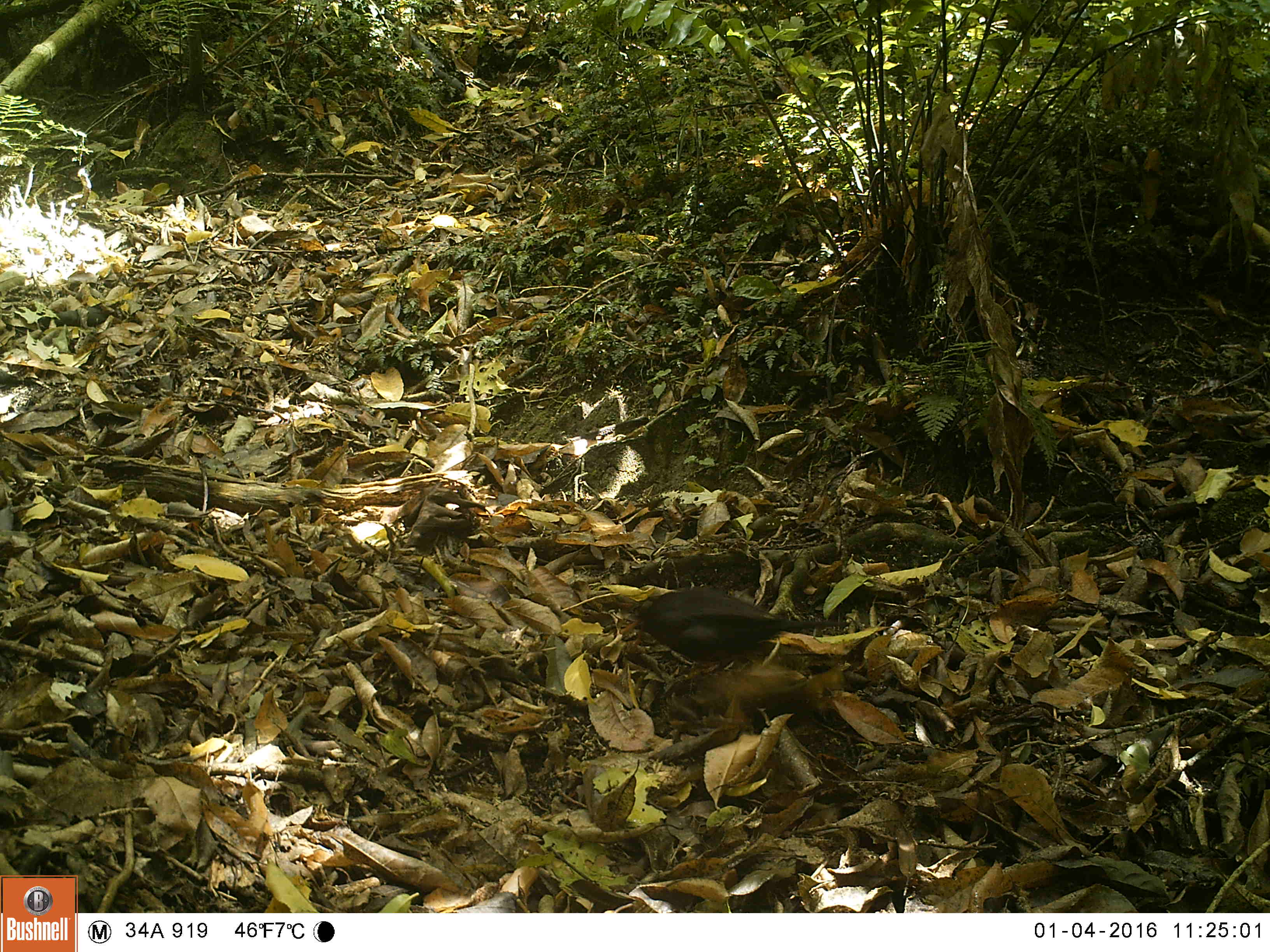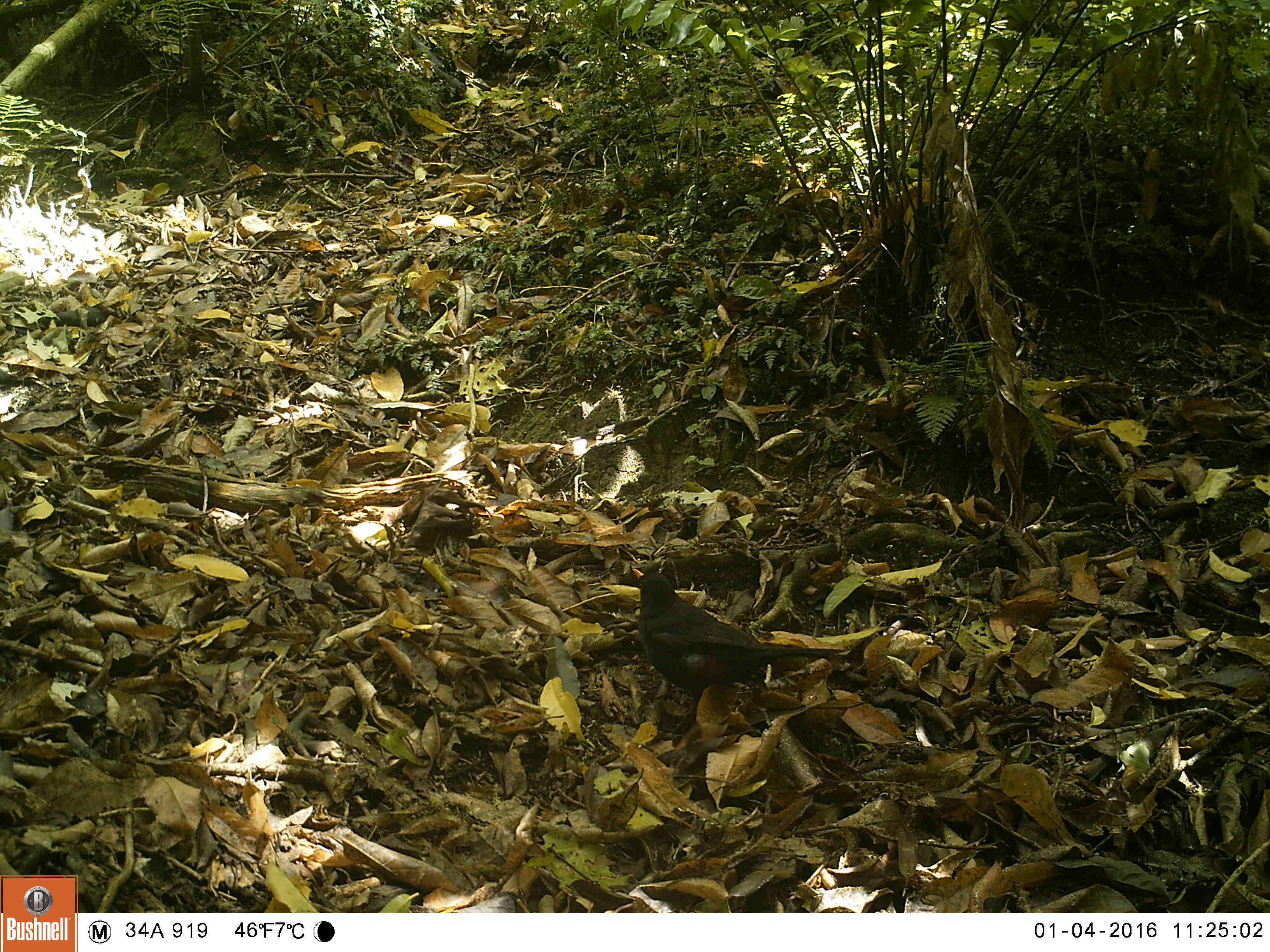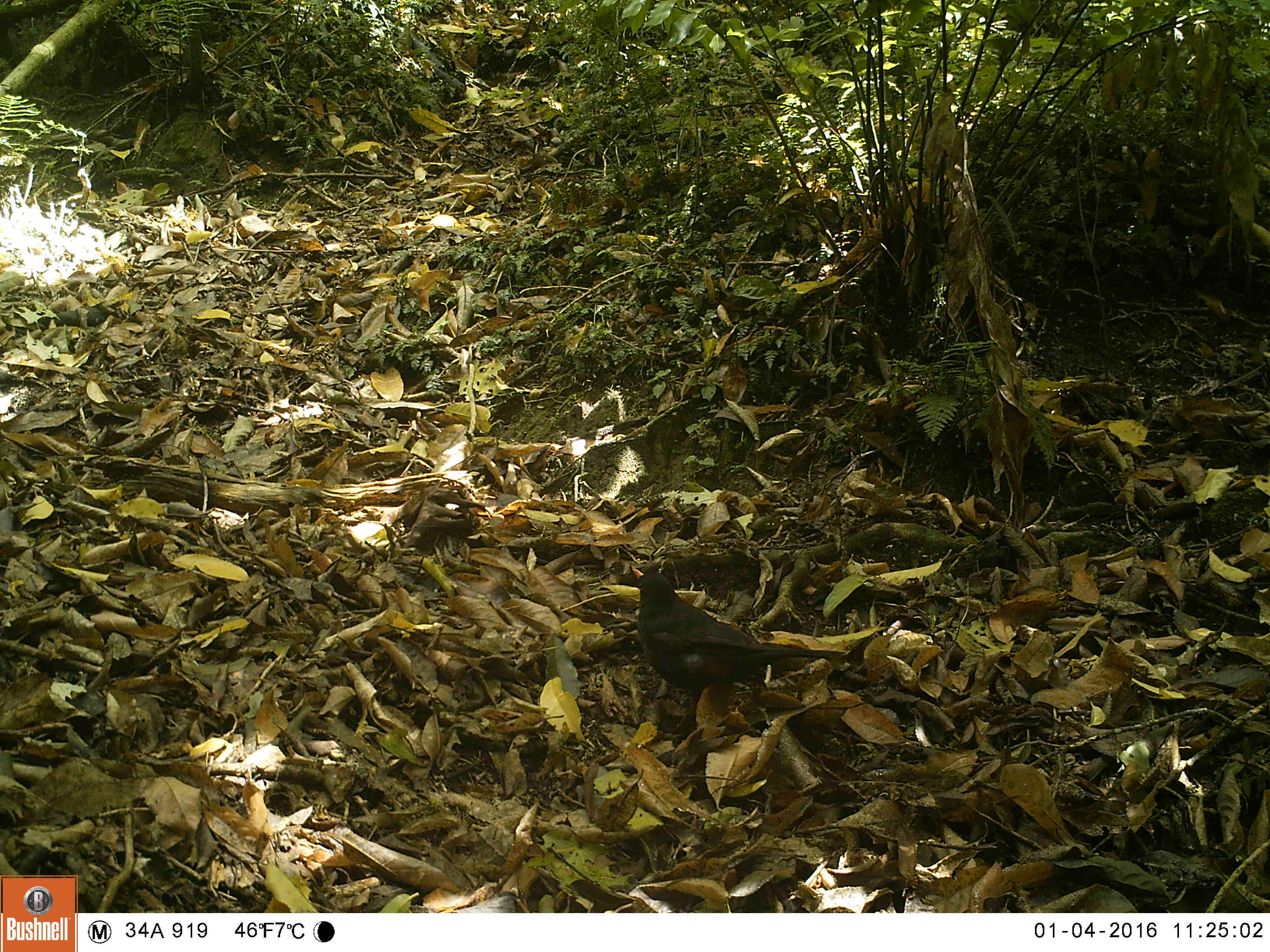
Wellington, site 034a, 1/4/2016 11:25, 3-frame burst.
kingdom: Animalia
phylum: Chordata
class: Aves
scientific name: Aves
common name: bird